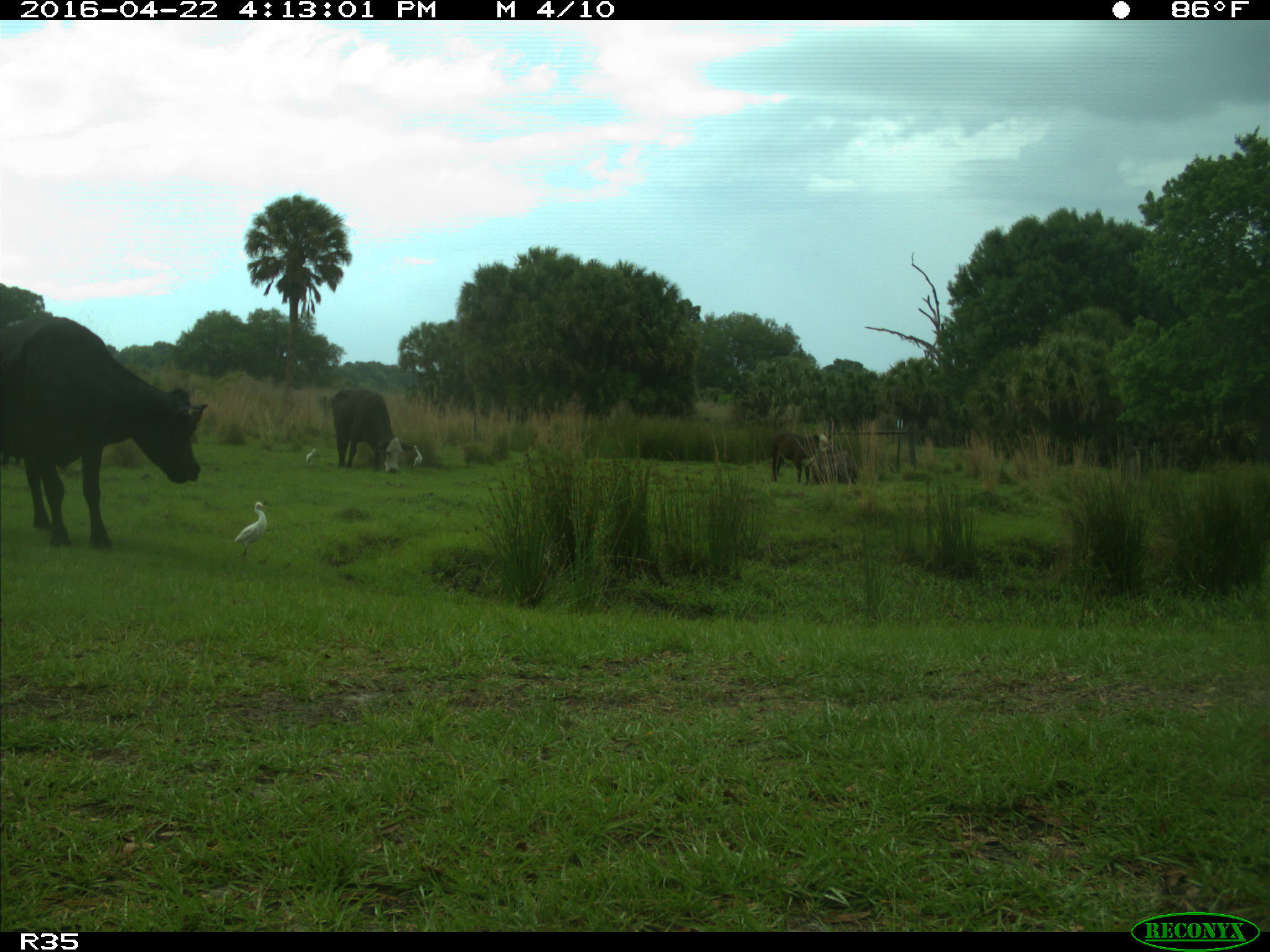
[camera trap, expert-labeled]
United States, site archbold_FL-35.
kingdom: Animalia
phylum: Chordata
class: Mammalia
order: Artiodactyla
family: Bovidae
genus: Bos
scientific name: Bos taurus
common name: domestic cow